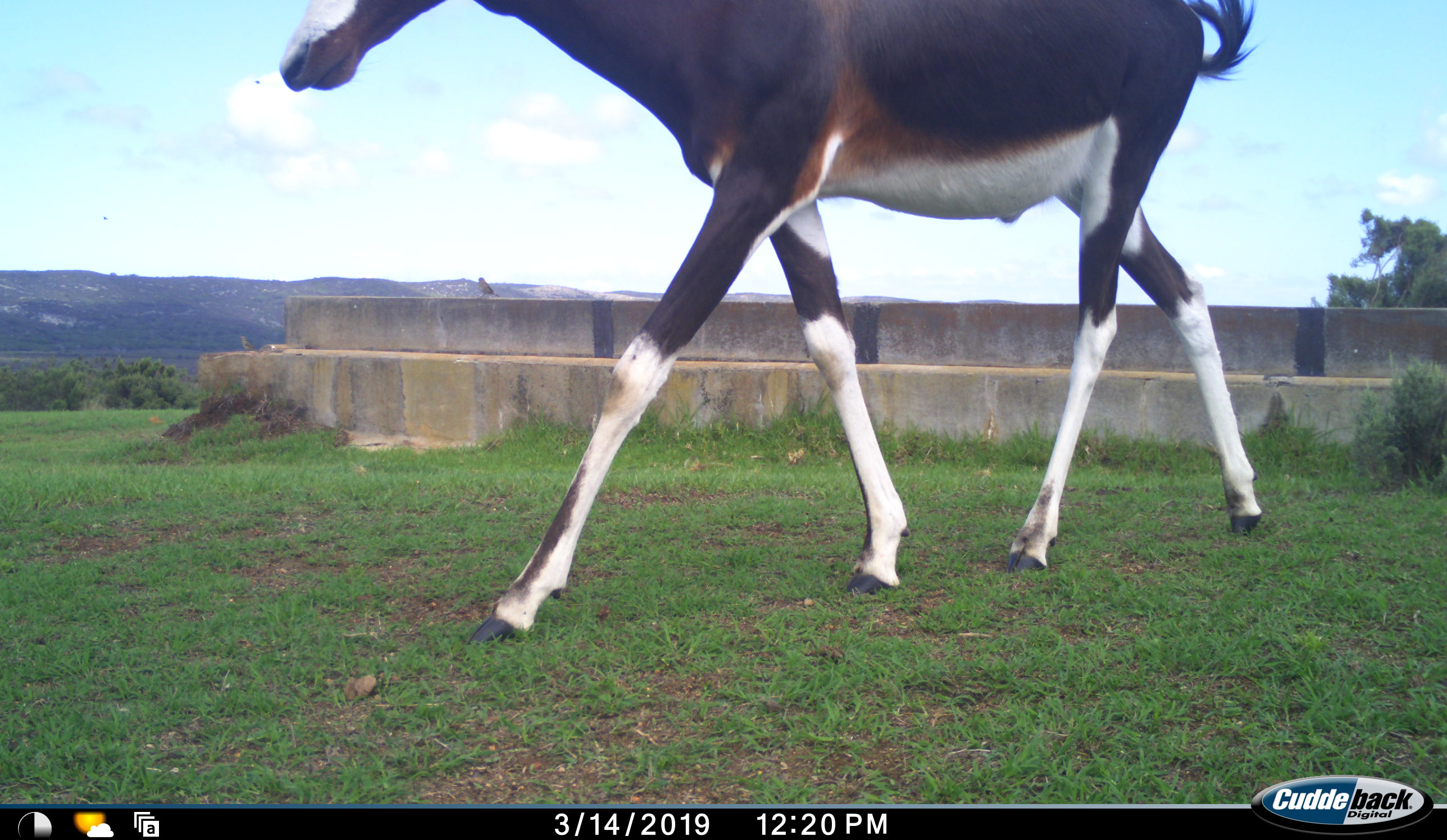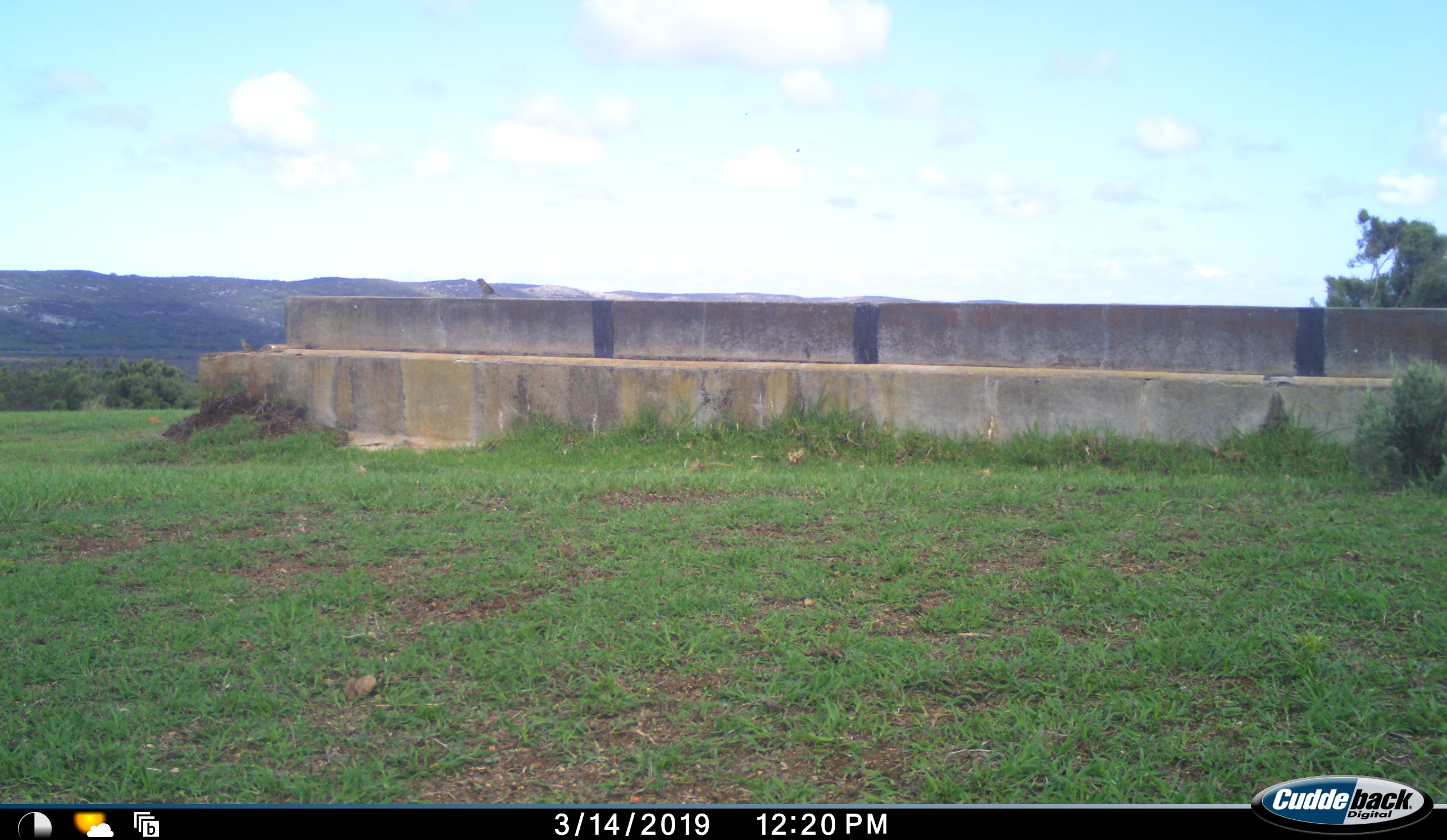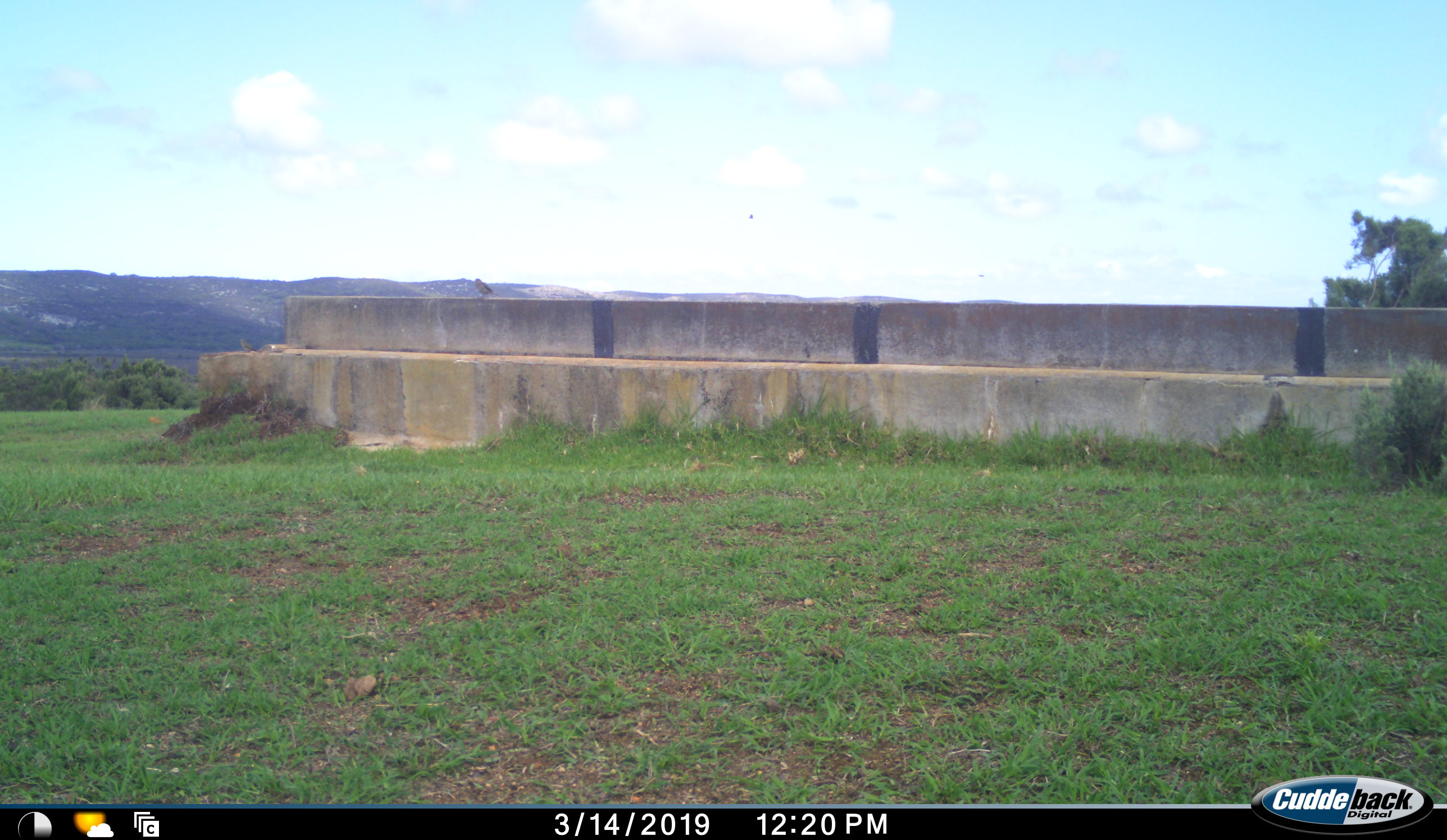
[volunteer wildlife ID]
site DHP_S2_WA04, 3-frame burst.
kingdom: Animalia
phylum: Chordata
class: Mammalia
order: Artiodactyla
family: Bovidae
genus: Damaliscus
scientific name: Damaliscus pygargus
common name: bontebok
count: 1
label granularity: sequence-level